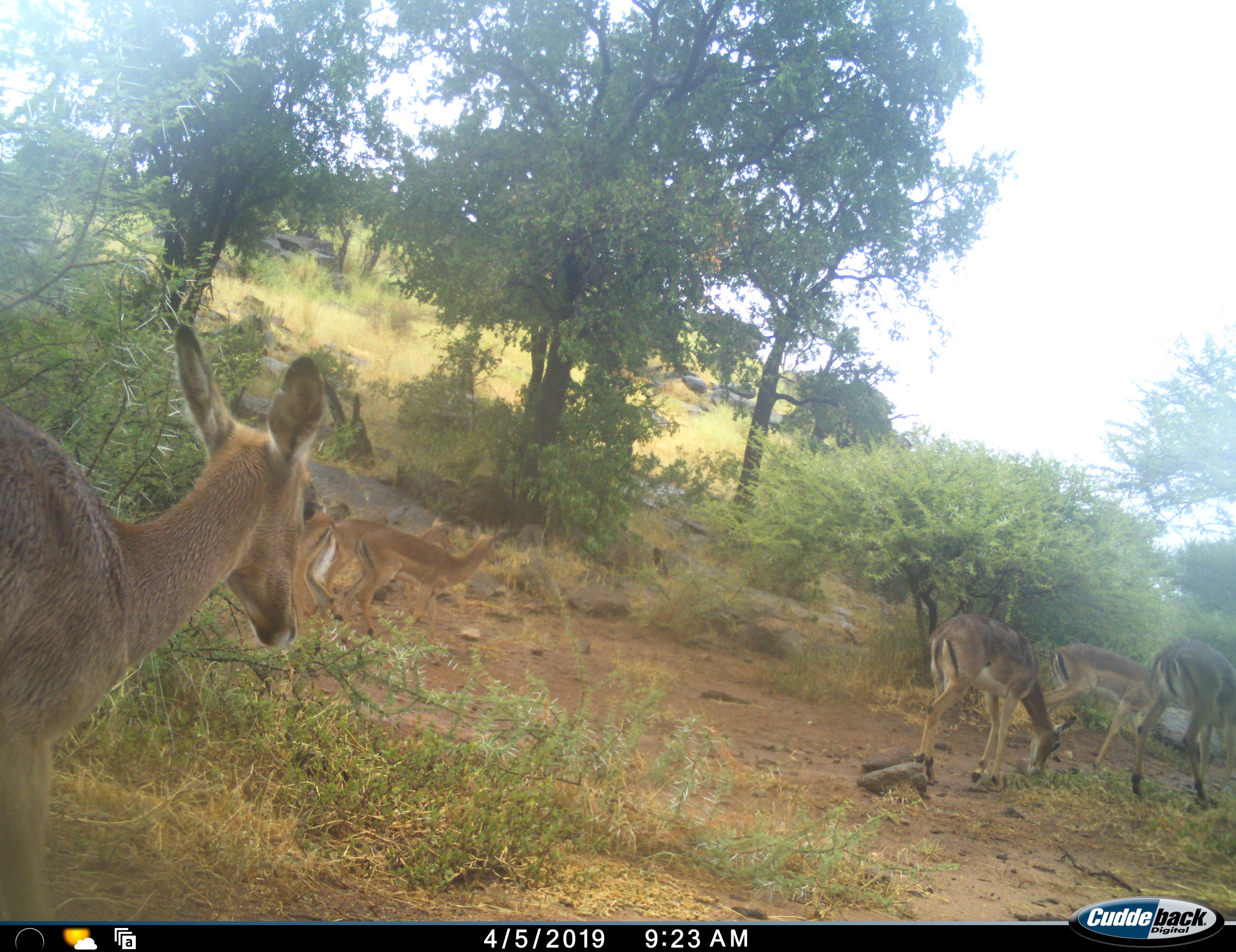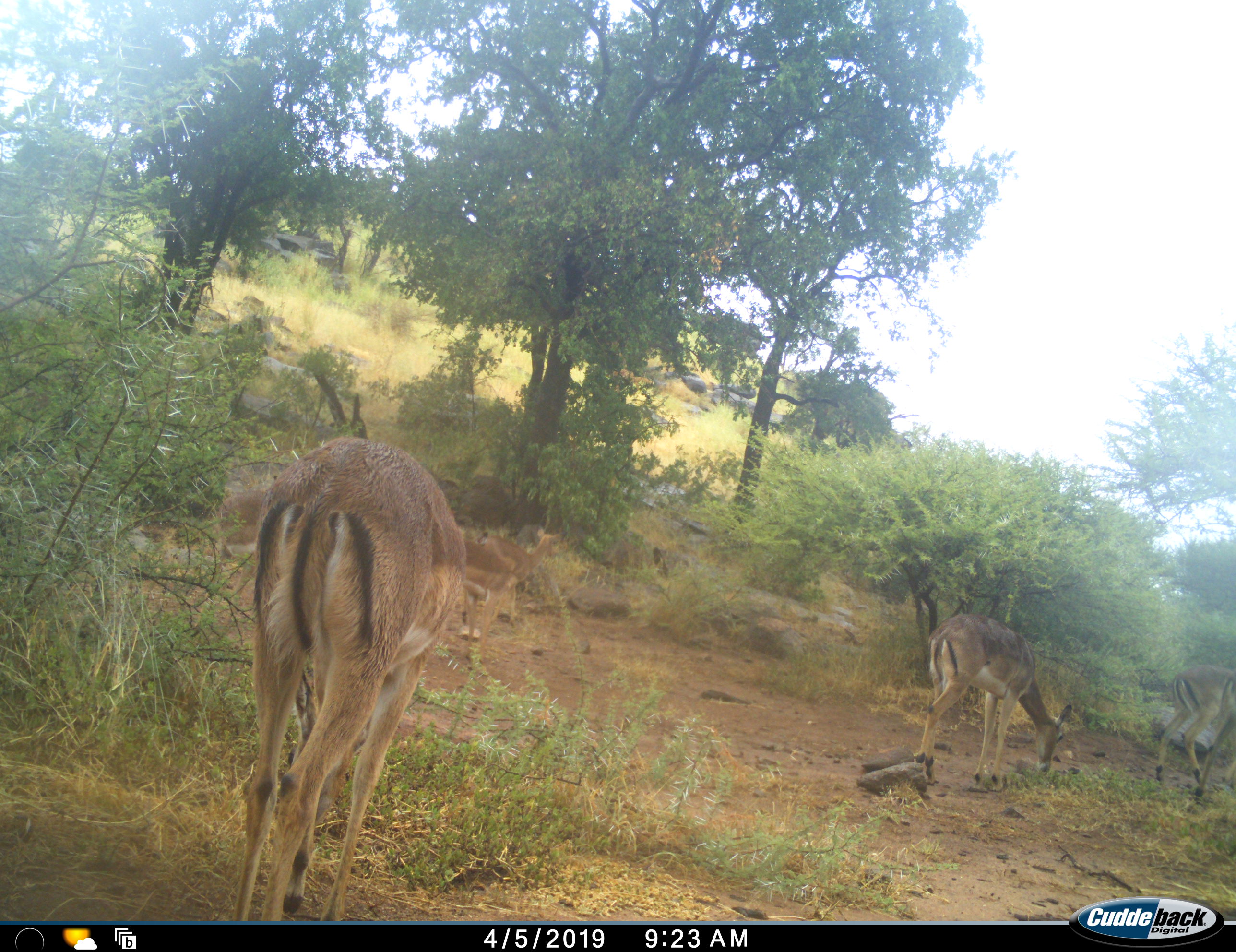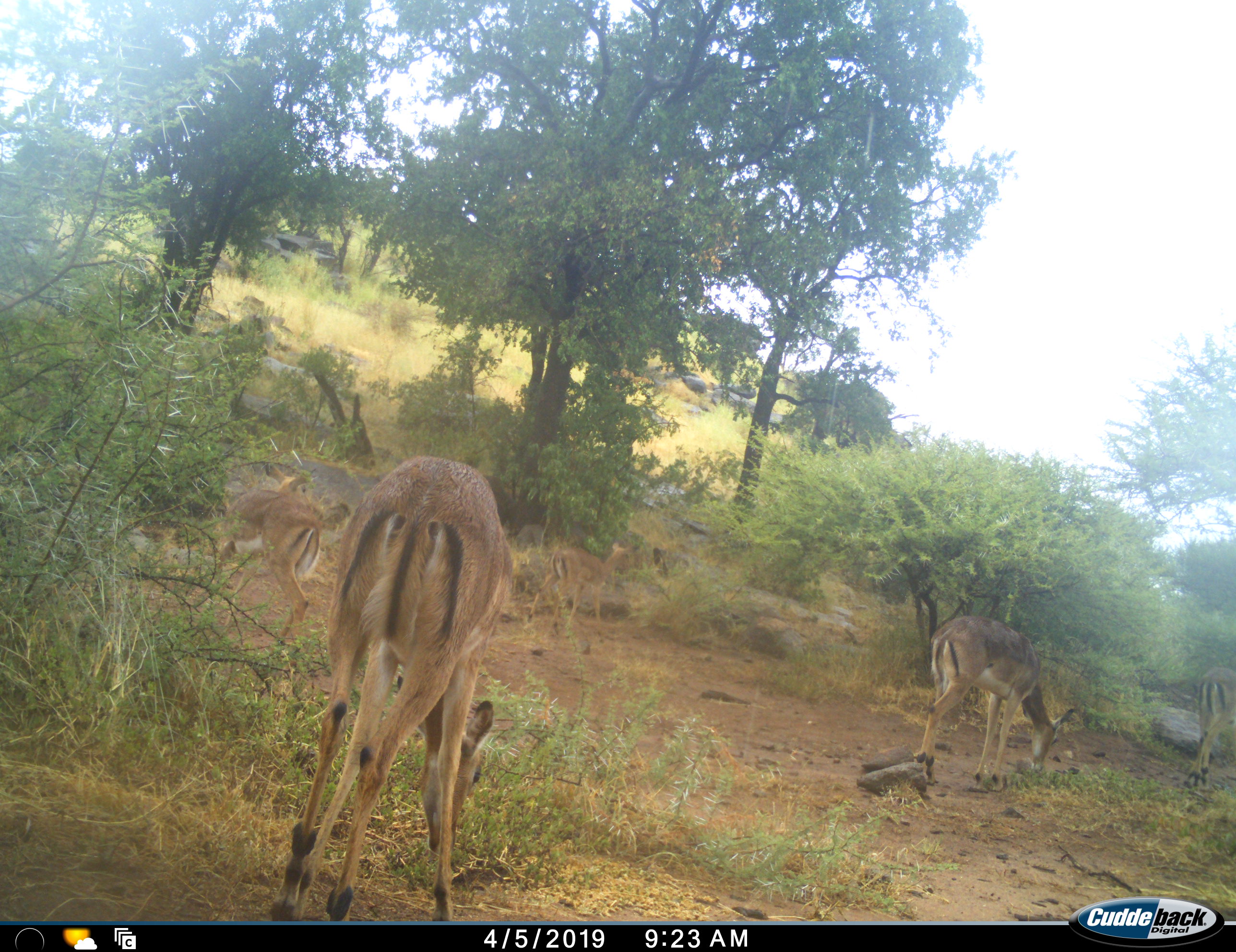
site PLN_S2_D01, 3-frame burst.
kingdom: Animalia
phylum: Chordata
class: Mammalia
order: Artiodactyla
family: Bovidae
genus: Aepyceros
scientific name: Aepyceros melampus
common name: impala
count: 7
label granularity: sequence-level